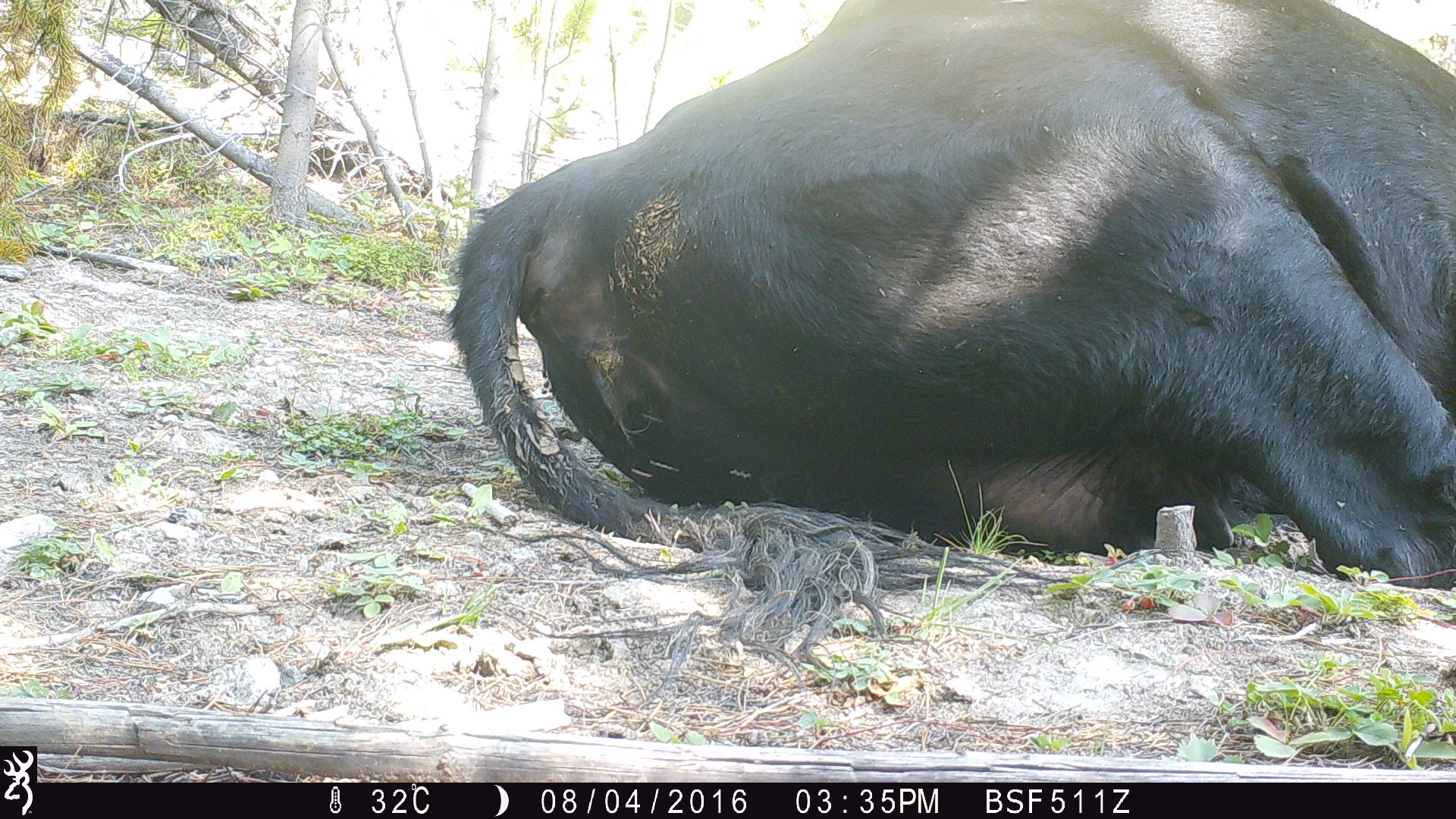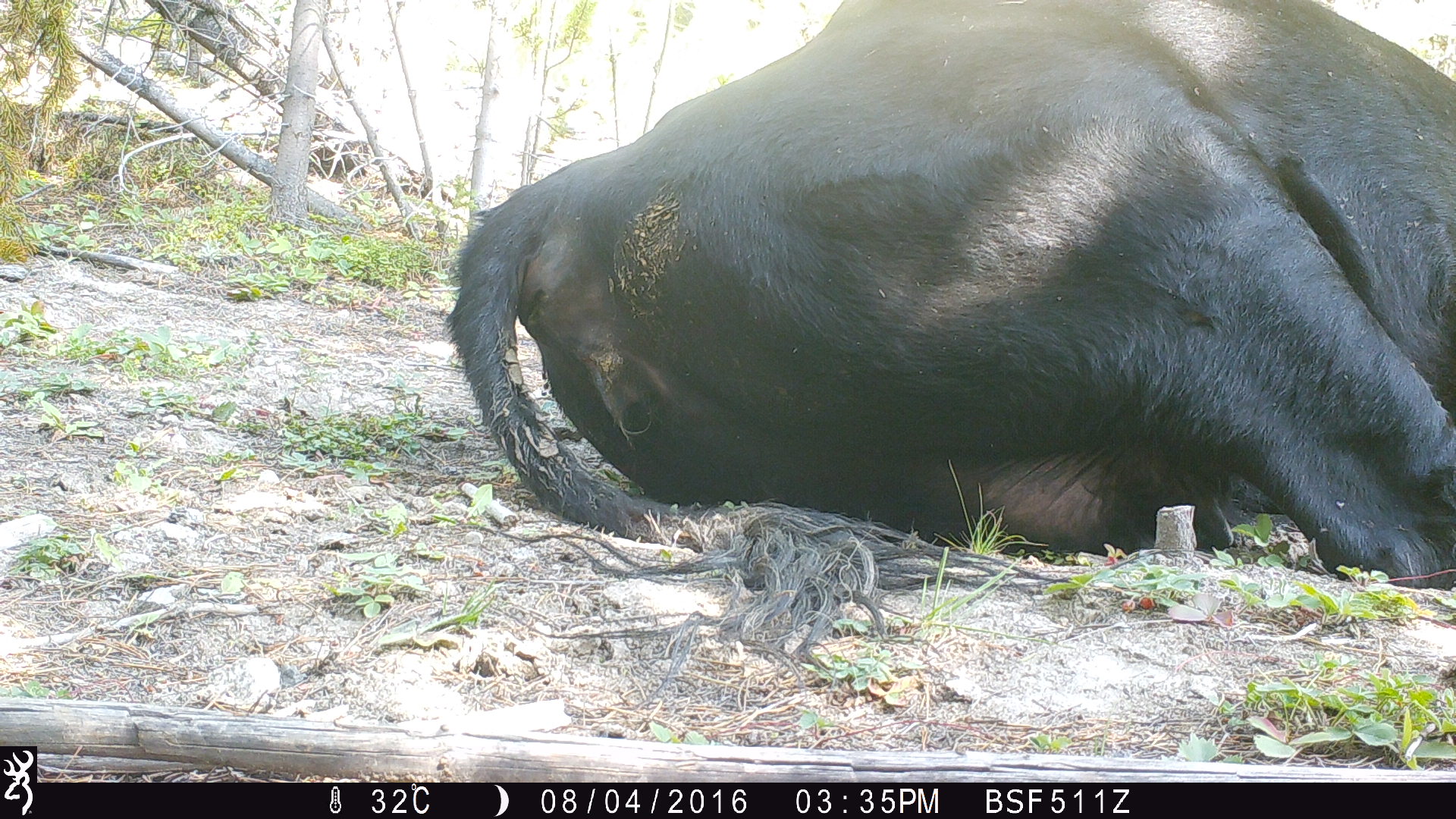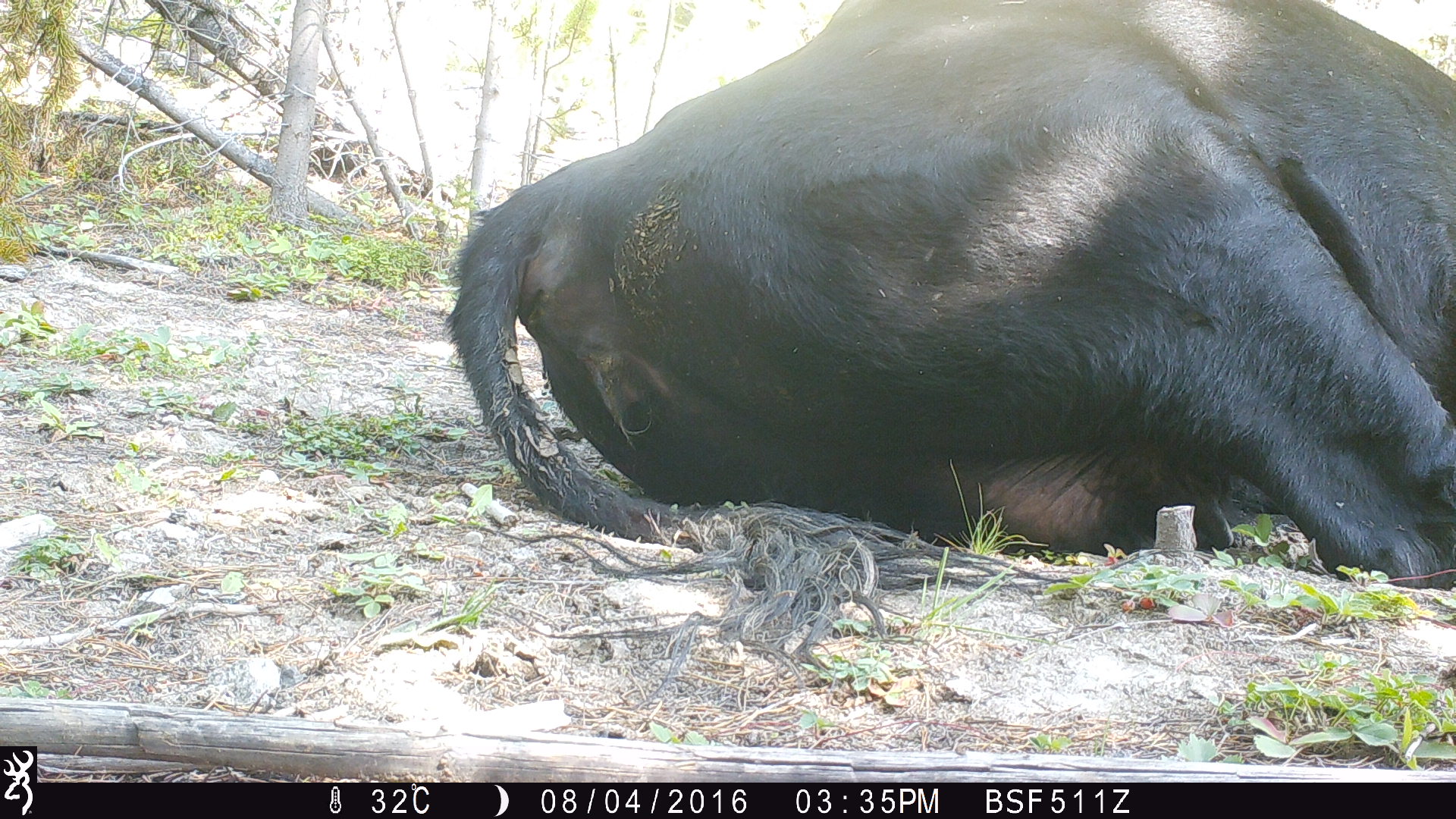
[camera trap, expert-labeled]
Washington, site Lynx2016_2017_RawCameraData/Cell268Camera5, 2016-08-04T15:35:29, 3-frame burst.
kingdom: Animalia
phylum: Chordata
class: Mammalia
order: Artiodactyla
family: Bovidae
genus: Bos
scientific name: Bos taurus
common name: domestic cattle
Domestic cattle (Bos taurus). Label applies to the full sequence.